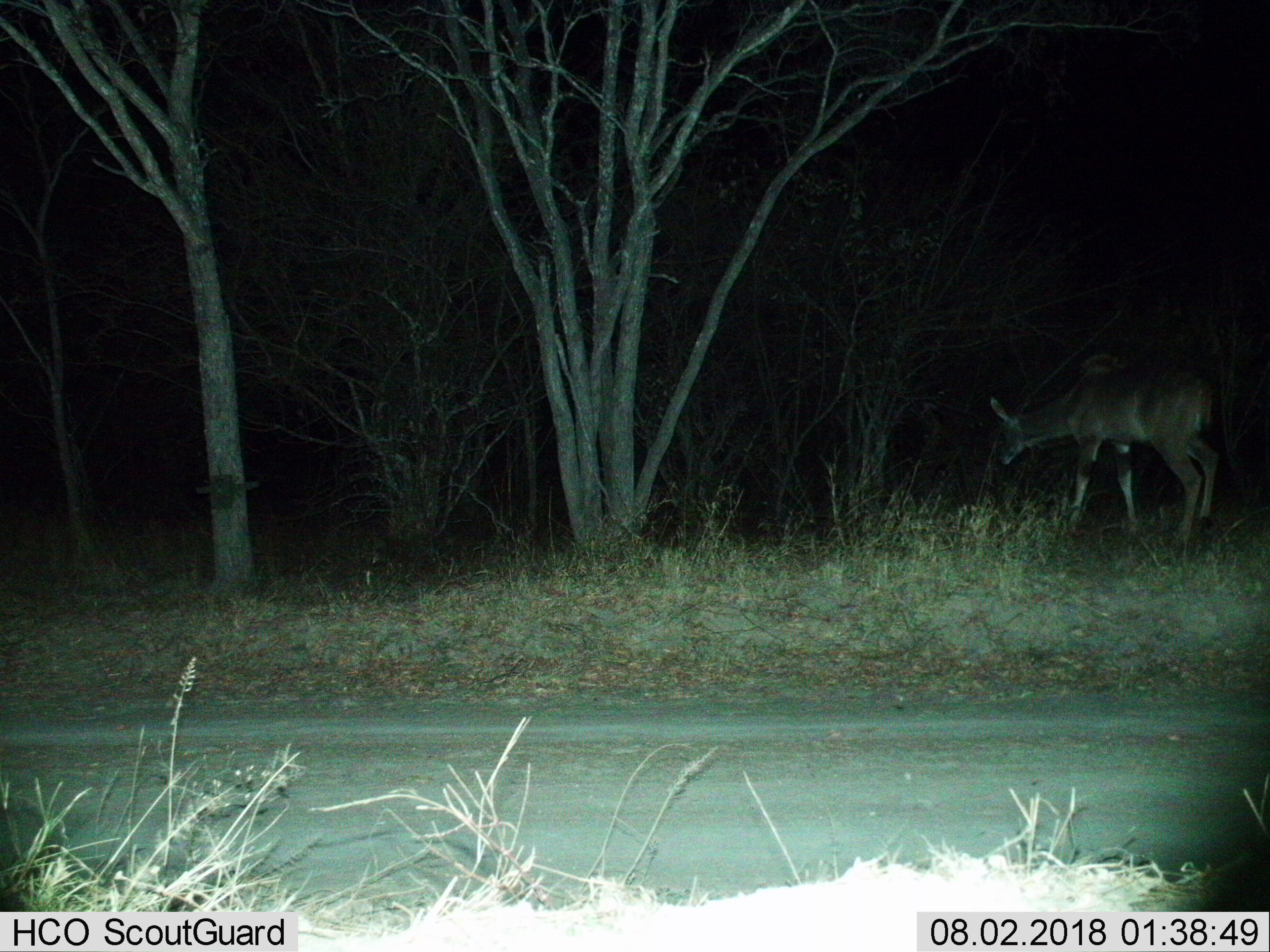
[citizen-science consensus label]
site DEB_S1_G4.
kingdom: Animalia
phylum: Chordata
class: Mammalia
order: Artiodactyla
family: Bovidae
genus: Tragelaphus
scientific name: Tragelaphus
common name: kudu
Kudu (Tragelaphus), count 1. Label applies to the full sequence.